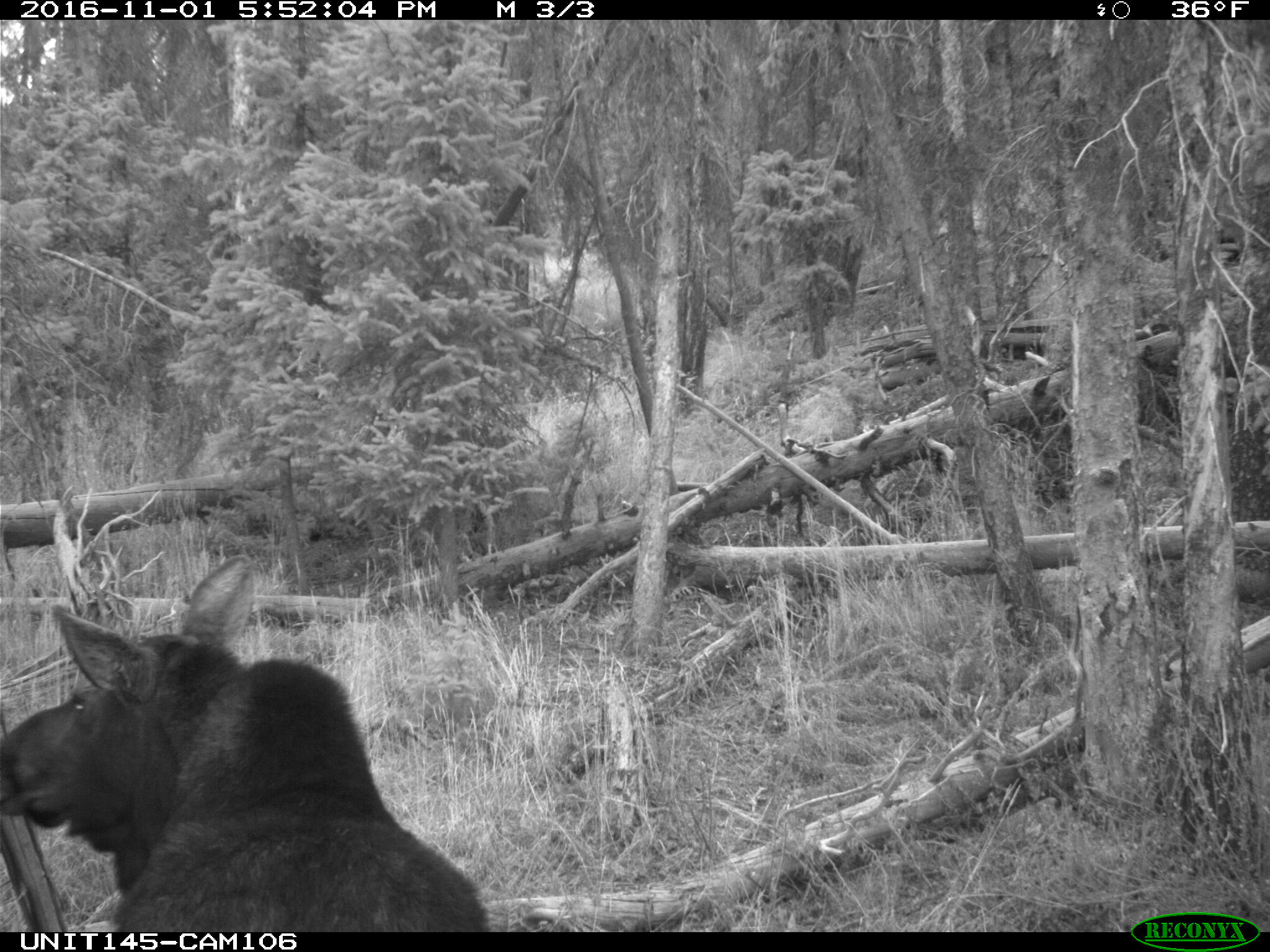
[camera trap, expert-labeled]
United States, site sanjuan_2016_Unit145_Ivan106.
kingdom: Animalia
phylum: Chordata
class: Mammalia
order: Artiodactyla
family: Cervidae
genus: Alces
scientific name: Alces alces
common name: moose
Alces alces (moose).